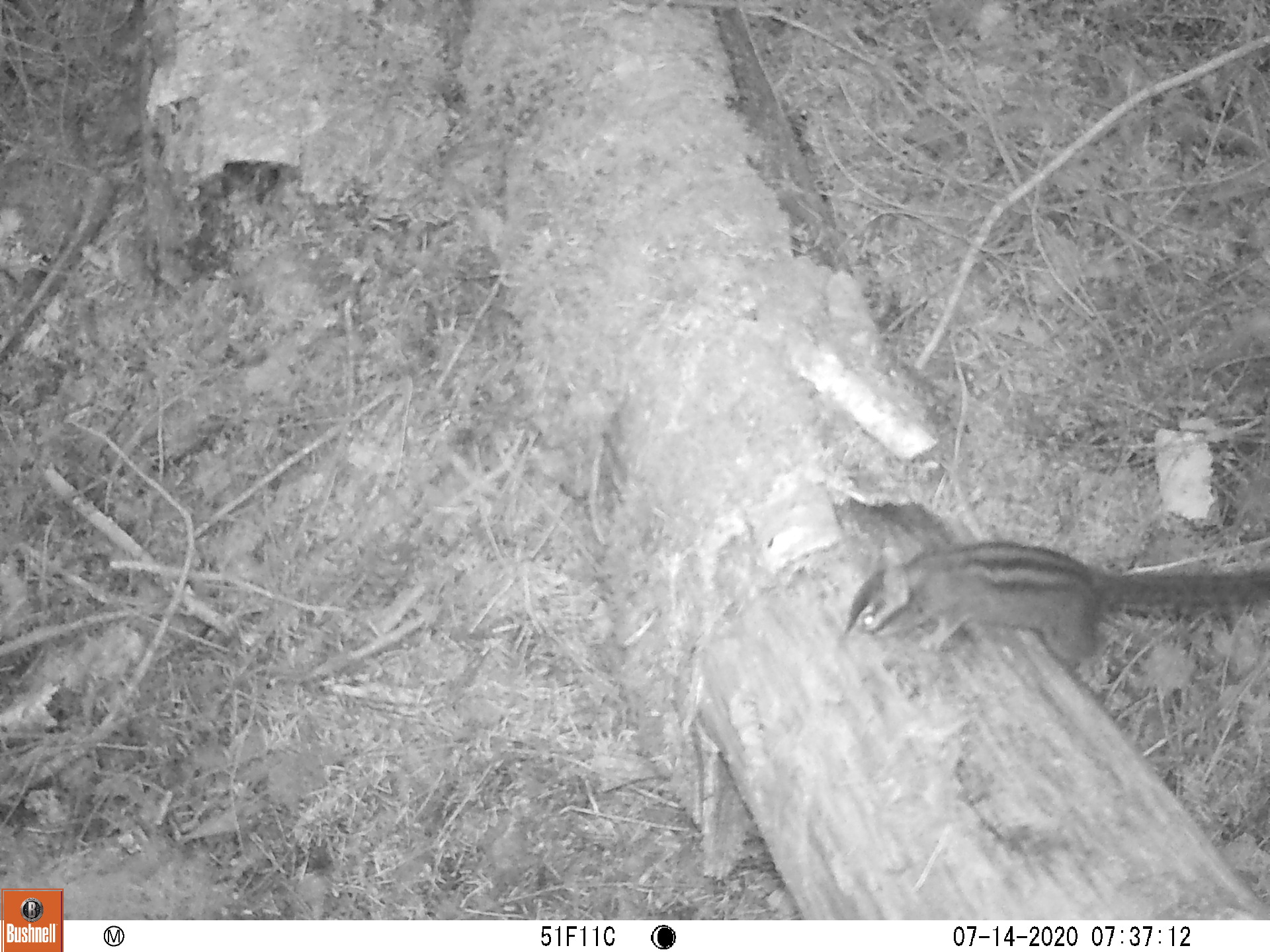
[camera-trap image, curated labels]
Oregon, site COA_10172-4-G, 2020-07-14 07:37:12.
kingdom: Animalia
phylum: Chordata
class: Mammalia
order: Rodentia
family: Sciuridae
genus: Neotamias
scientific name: Neotamias townsendii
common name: townsend's chipmunk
Townsend's chipmunk (Neotamias townsendii).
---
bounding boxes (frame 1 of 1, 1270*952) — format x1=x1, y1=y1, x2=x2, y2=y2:
townsend's chipmunk: x1=834, y1=527, x2=1264, y2=675